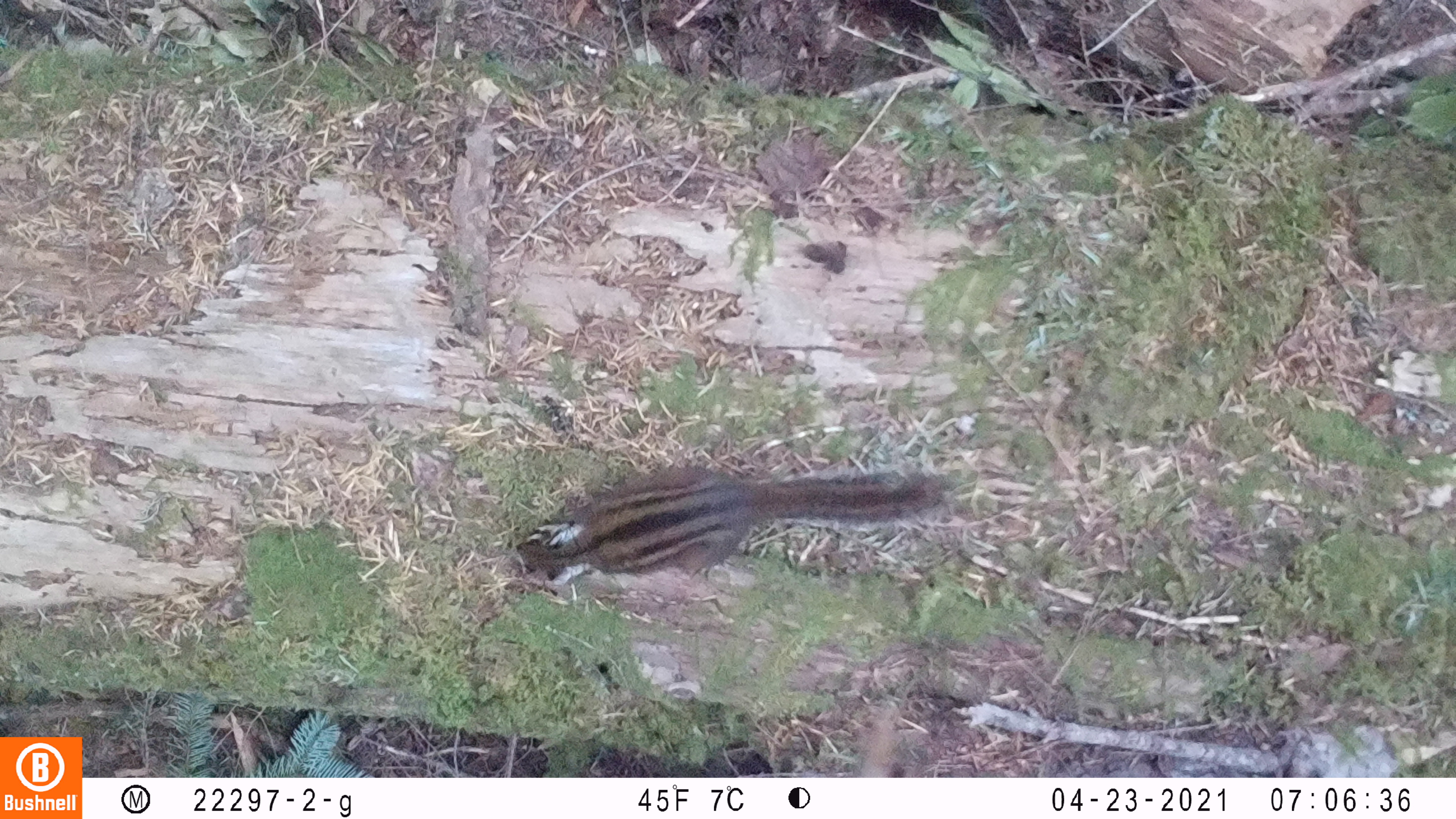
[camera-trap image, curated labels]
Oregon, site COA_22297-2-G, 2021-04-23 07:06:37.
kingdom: Animalia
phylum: Chordata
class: Mammalia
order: Rodentia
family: Sciuridae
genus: Neotamias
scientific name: Neotamias townsendii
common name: townsend's chipmunk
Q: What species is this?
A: Townsend's chipmunk (Neotamias townsendii).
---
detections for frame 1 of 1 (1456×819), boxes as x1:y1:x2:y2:
townsend's chipmunk: 484:428:979:632